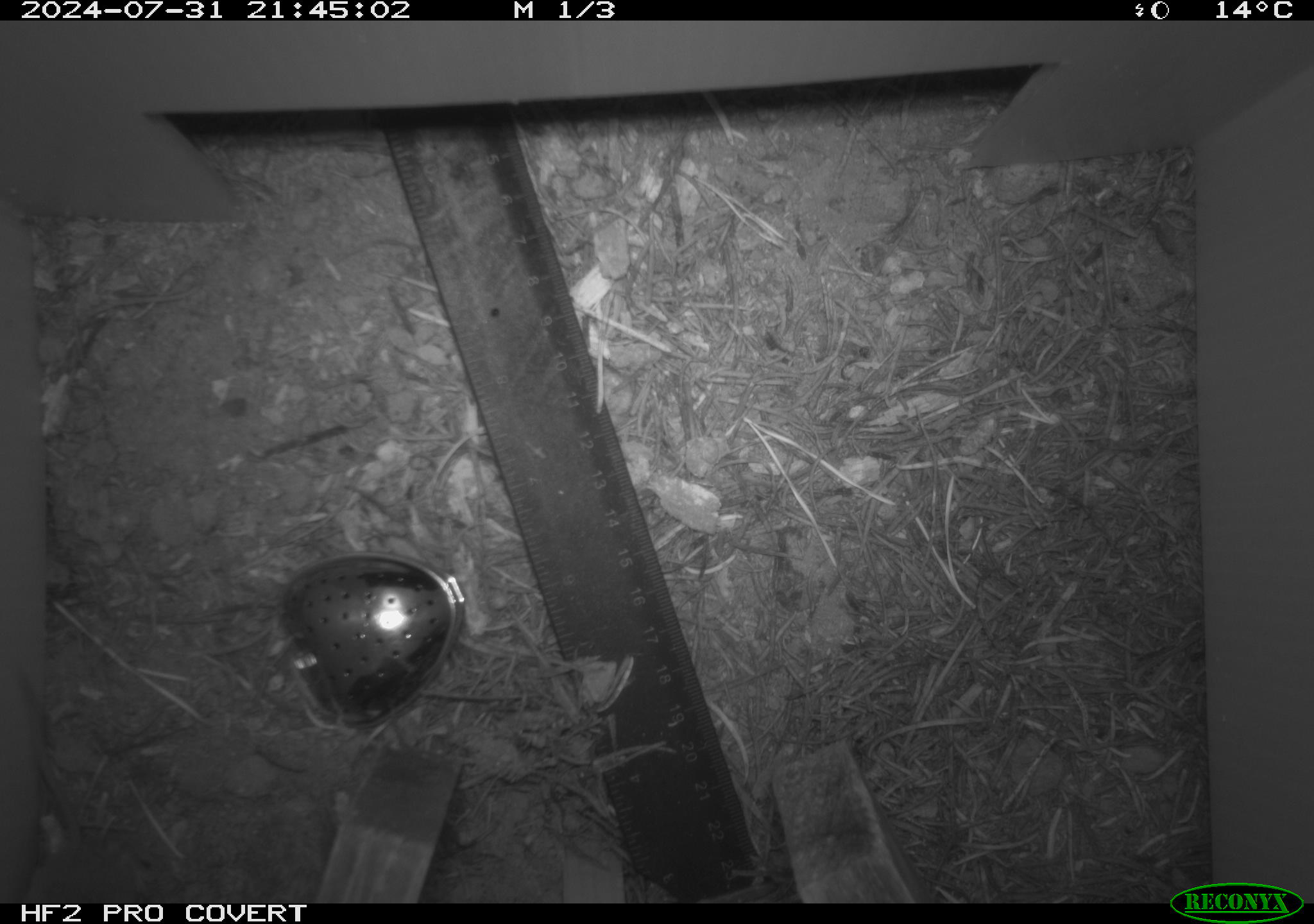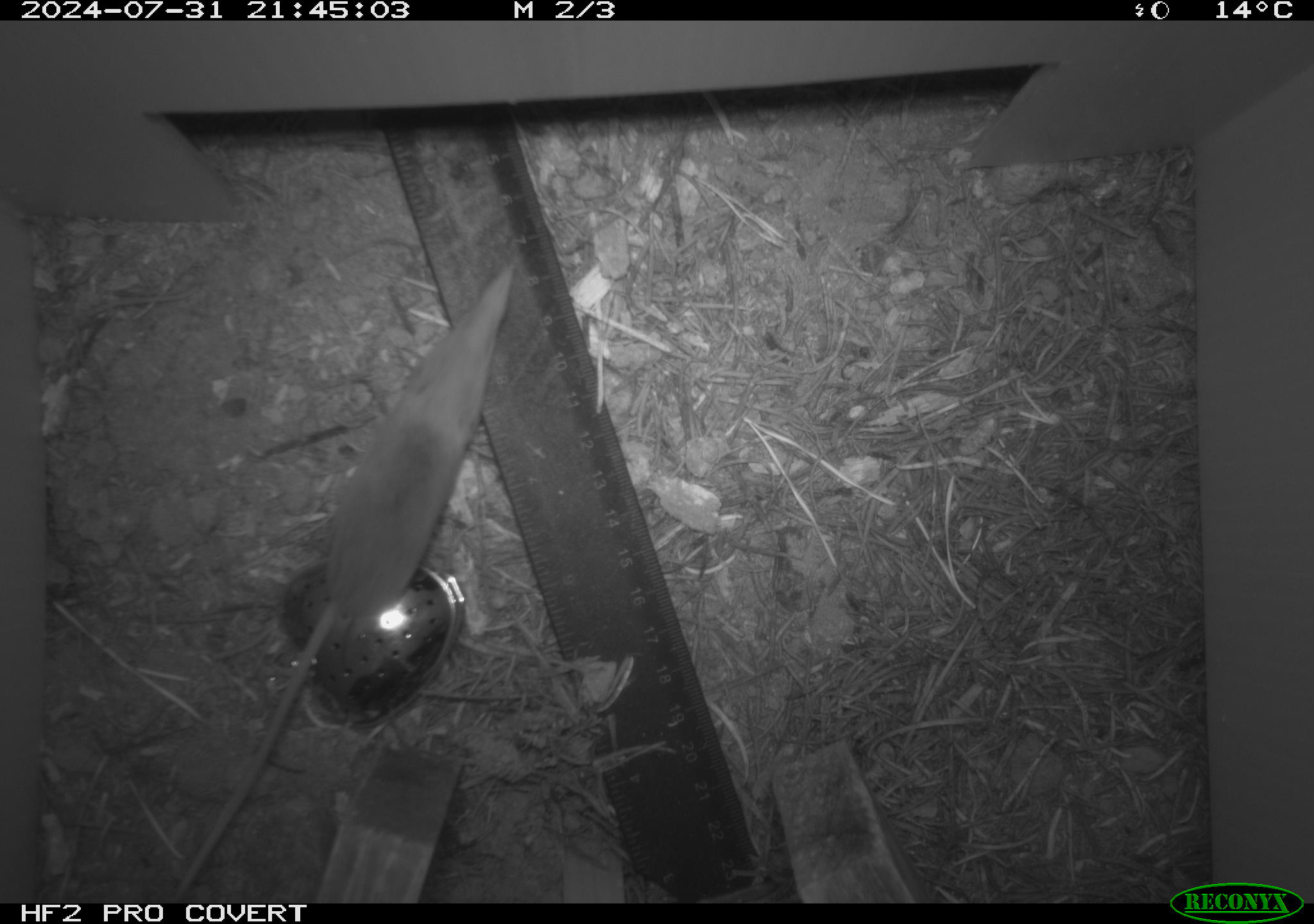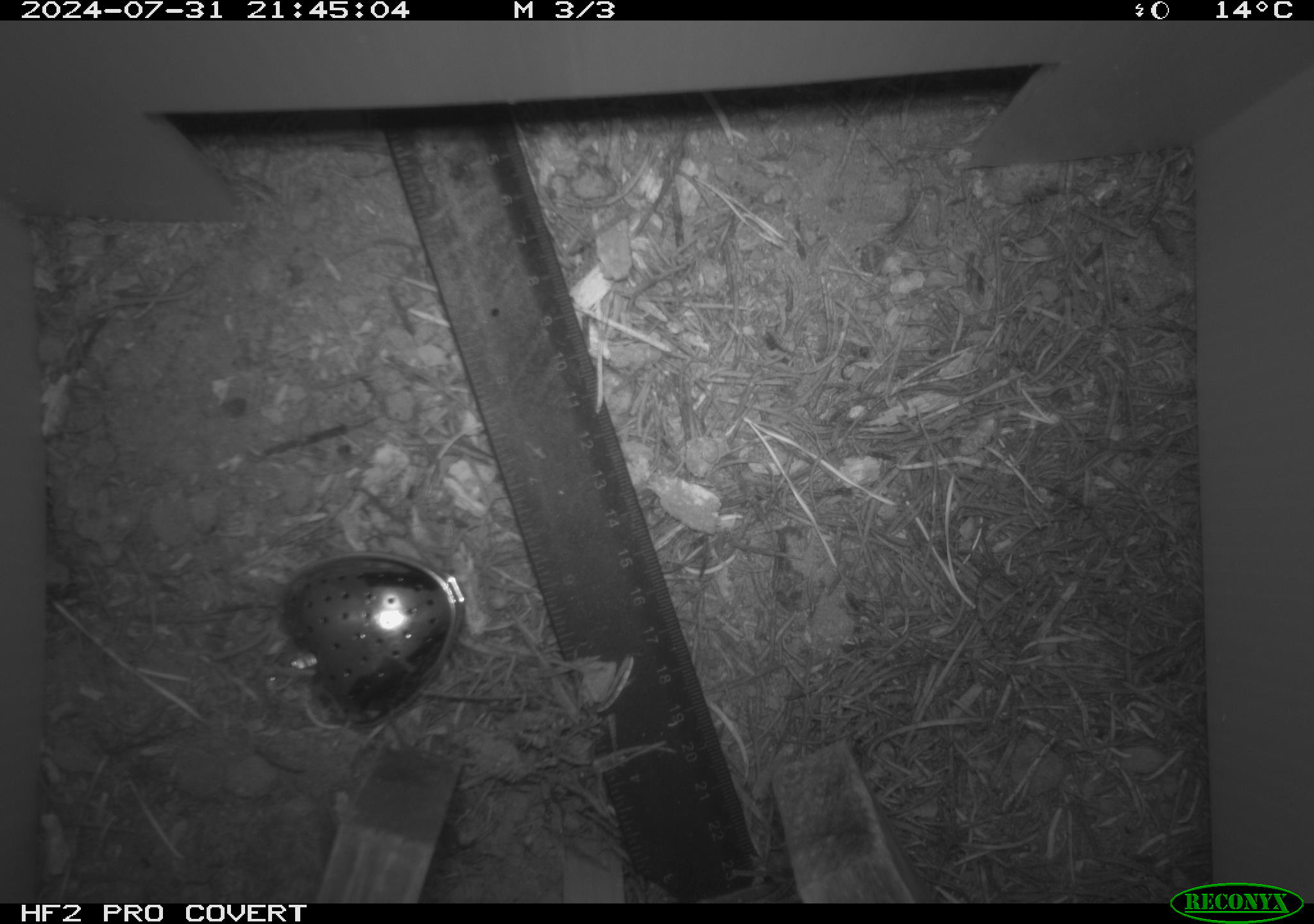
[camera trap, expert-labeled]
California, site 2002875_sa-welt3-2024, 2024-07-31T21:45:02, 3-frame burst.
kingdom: Animalia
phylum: Chordata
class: Mammalia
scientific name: Mammalia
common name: mammal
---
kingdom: Animalia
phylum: Chordata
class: Mammalia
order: Eulipotyphla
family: Soricidae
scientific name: Soricidae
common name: shrews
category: soricidae family